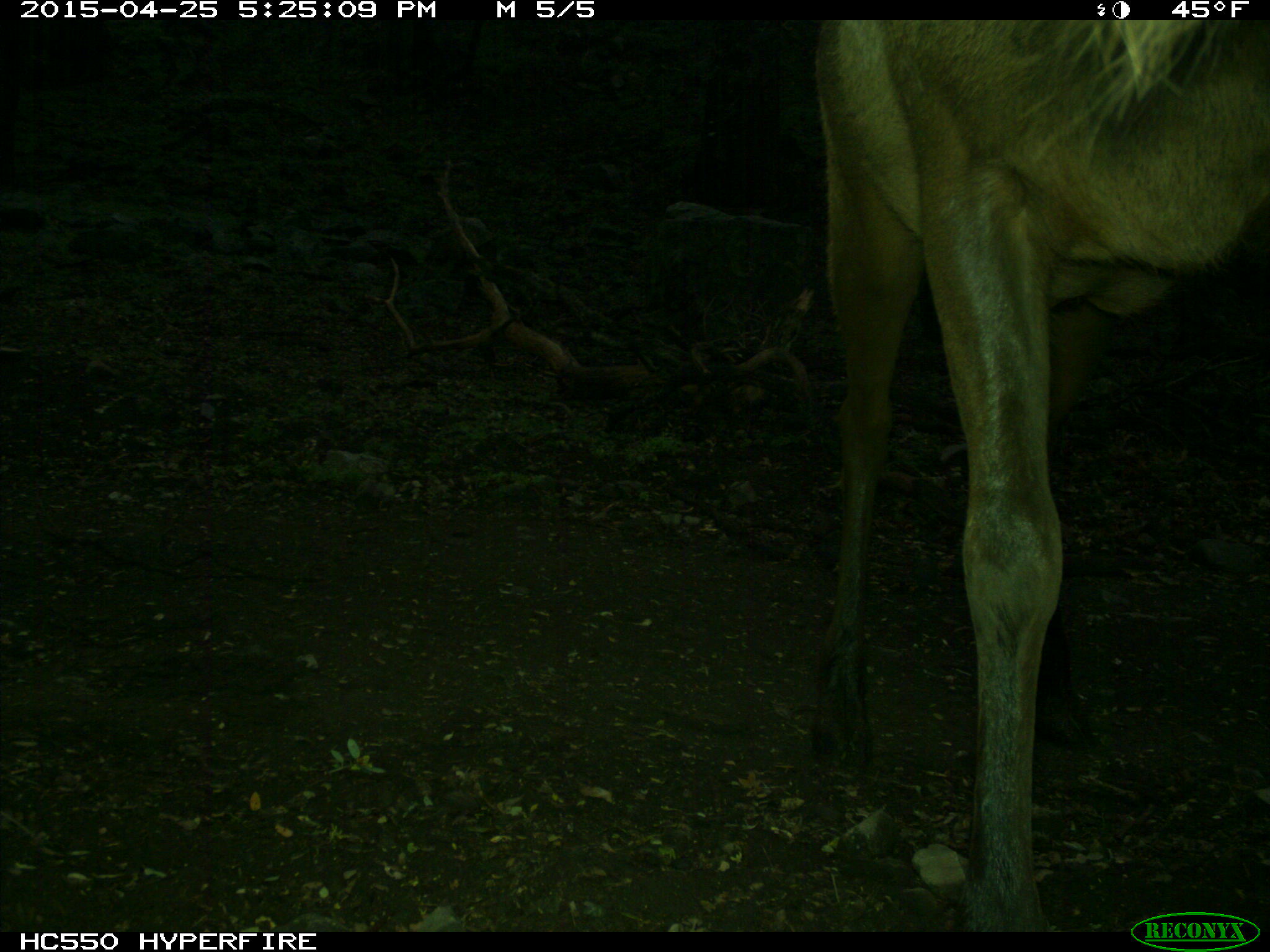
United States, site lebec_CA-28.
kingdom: Animalia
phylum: Chordata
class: Mammalia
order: Artiodactyla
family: Cervidae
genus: Cervus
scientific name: Cervus canadensis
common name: elk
Cervus canadensis (elk).